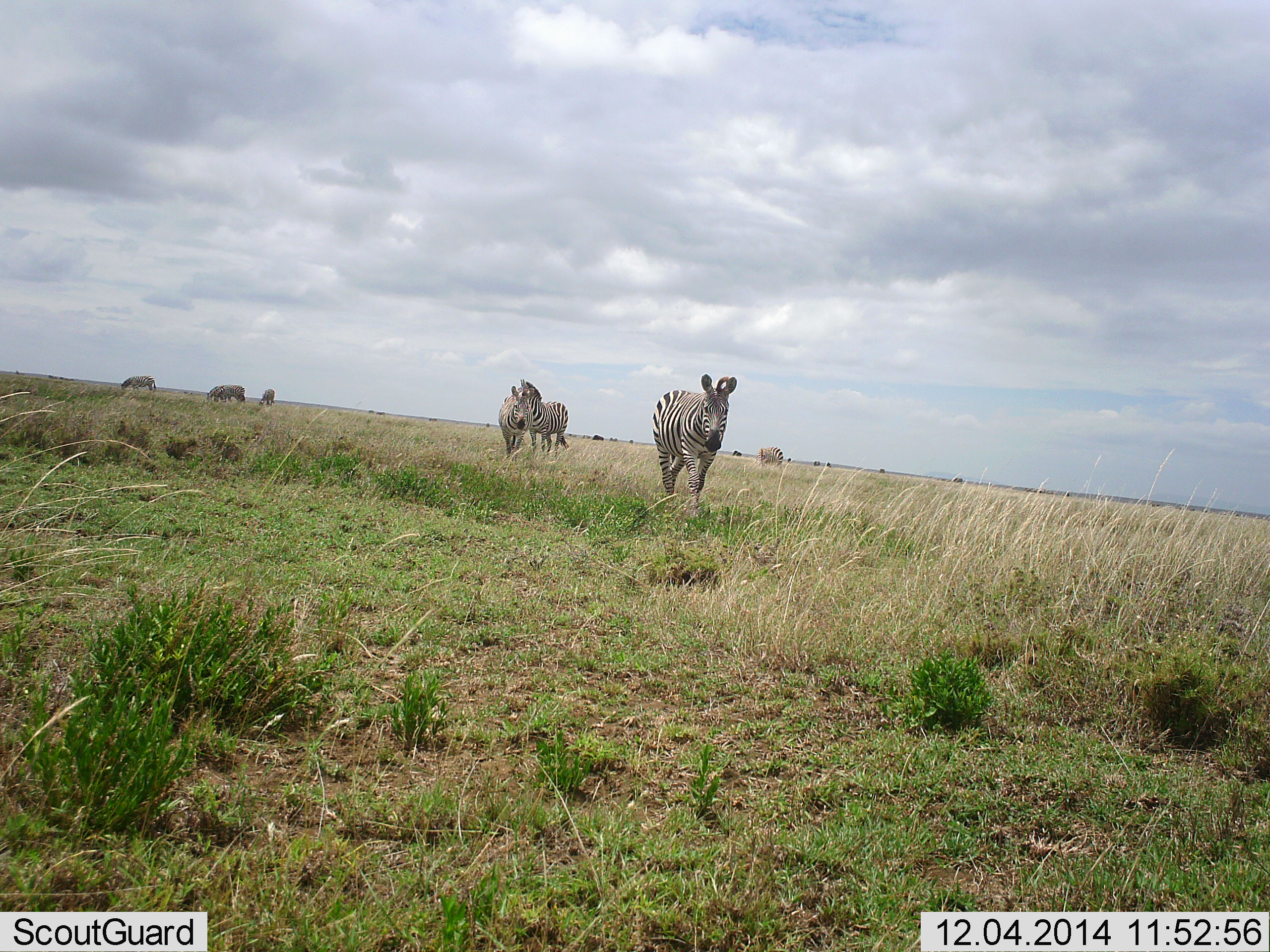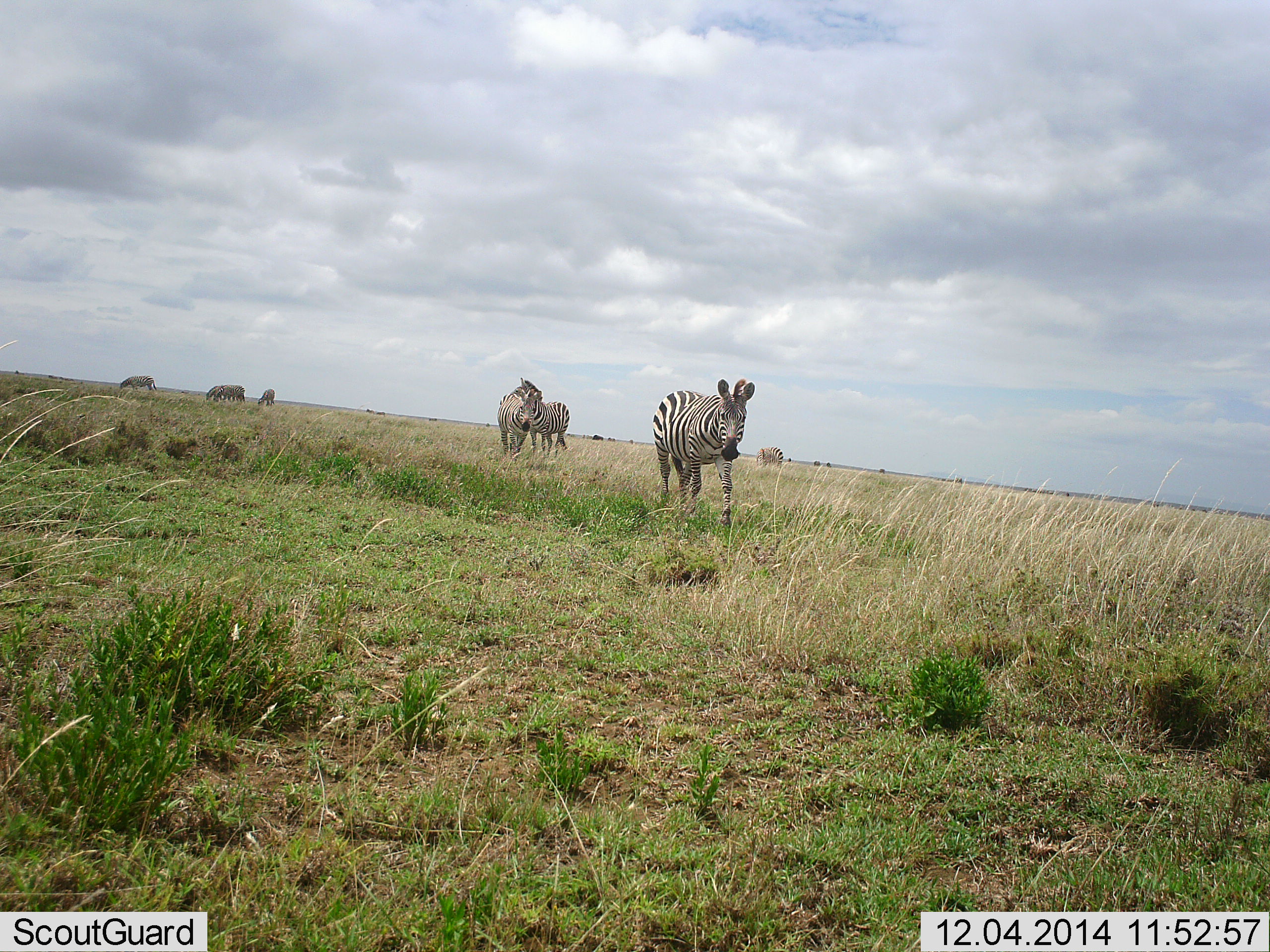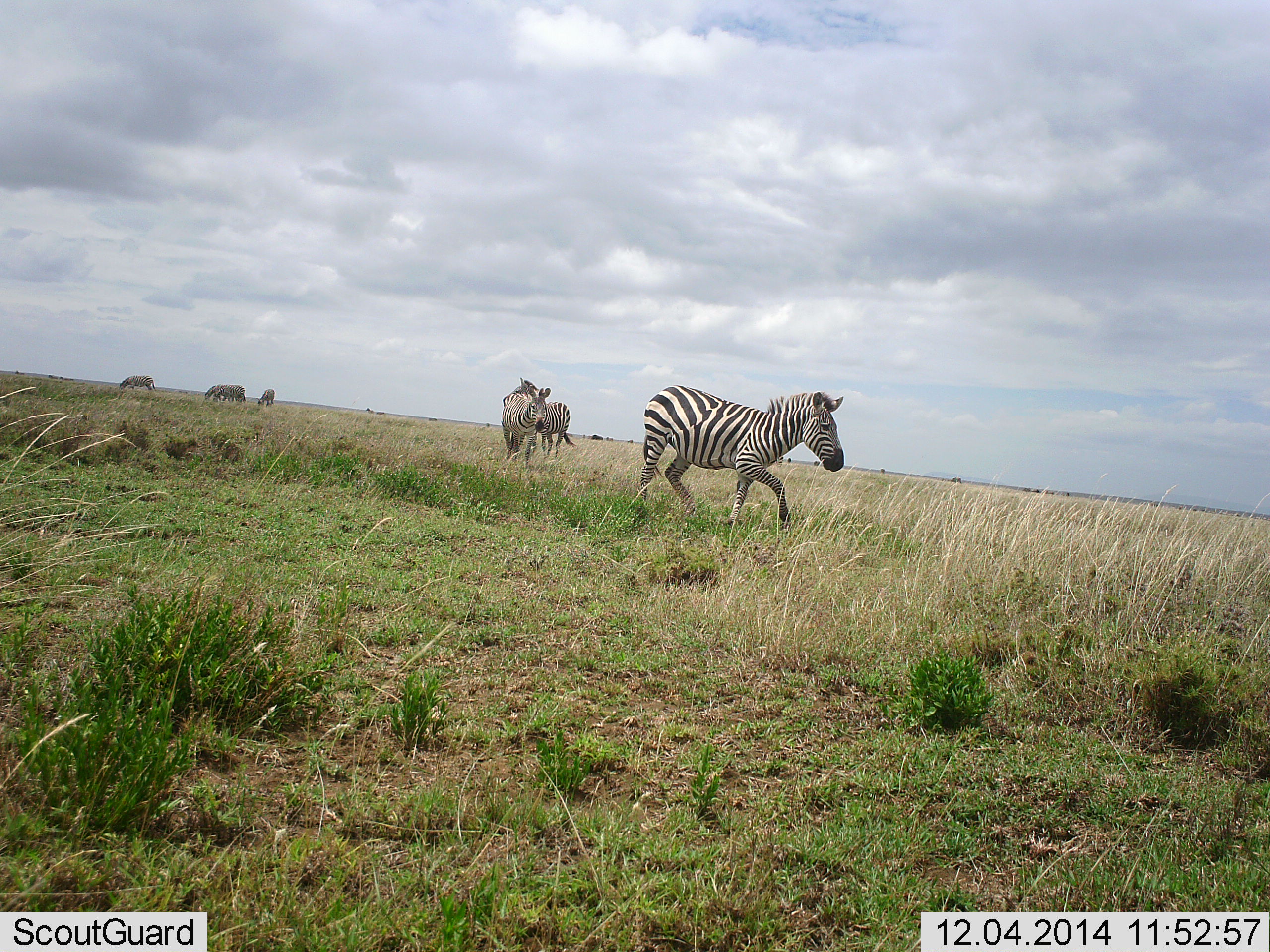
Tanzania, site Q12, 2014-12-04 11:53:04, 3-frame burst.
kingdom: Animalia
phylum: Chordata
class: Mammalia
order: Perissodactyla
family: Equidae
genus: Equus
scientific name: Equus quagga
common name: plains zebra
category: zebra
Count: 6.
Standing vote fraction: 50%.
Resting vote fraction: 0%.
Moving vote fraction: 80%.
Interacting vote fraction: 0%.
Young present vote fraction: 0%.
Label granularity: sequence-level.